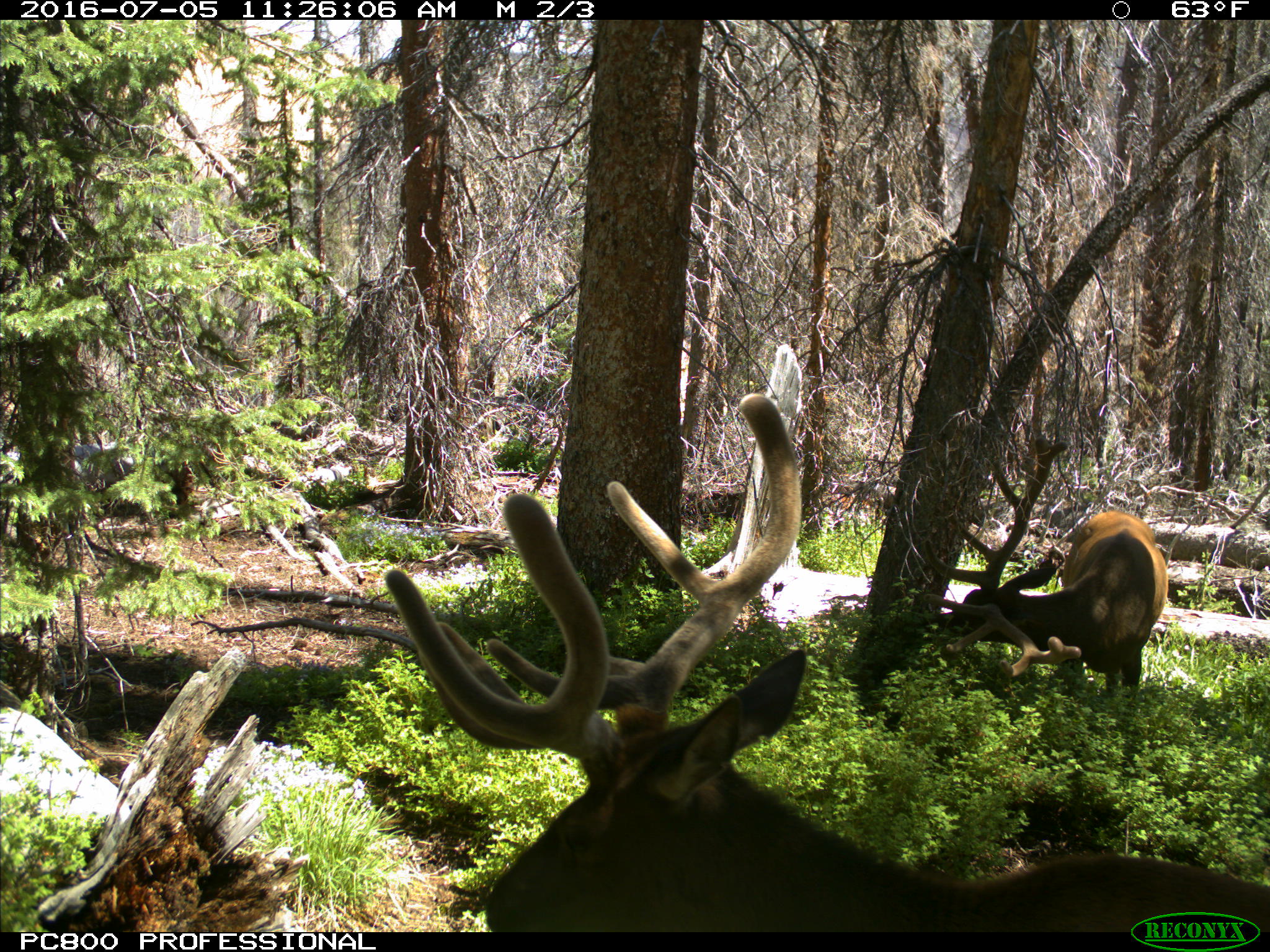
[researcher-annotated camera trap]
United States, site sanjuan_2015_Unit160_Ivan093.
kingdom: Animalia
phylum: Chordata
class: Mammalia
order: Artiodactyla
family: Cervidae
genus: Cervus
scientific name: Cervus elaphus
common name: red deer